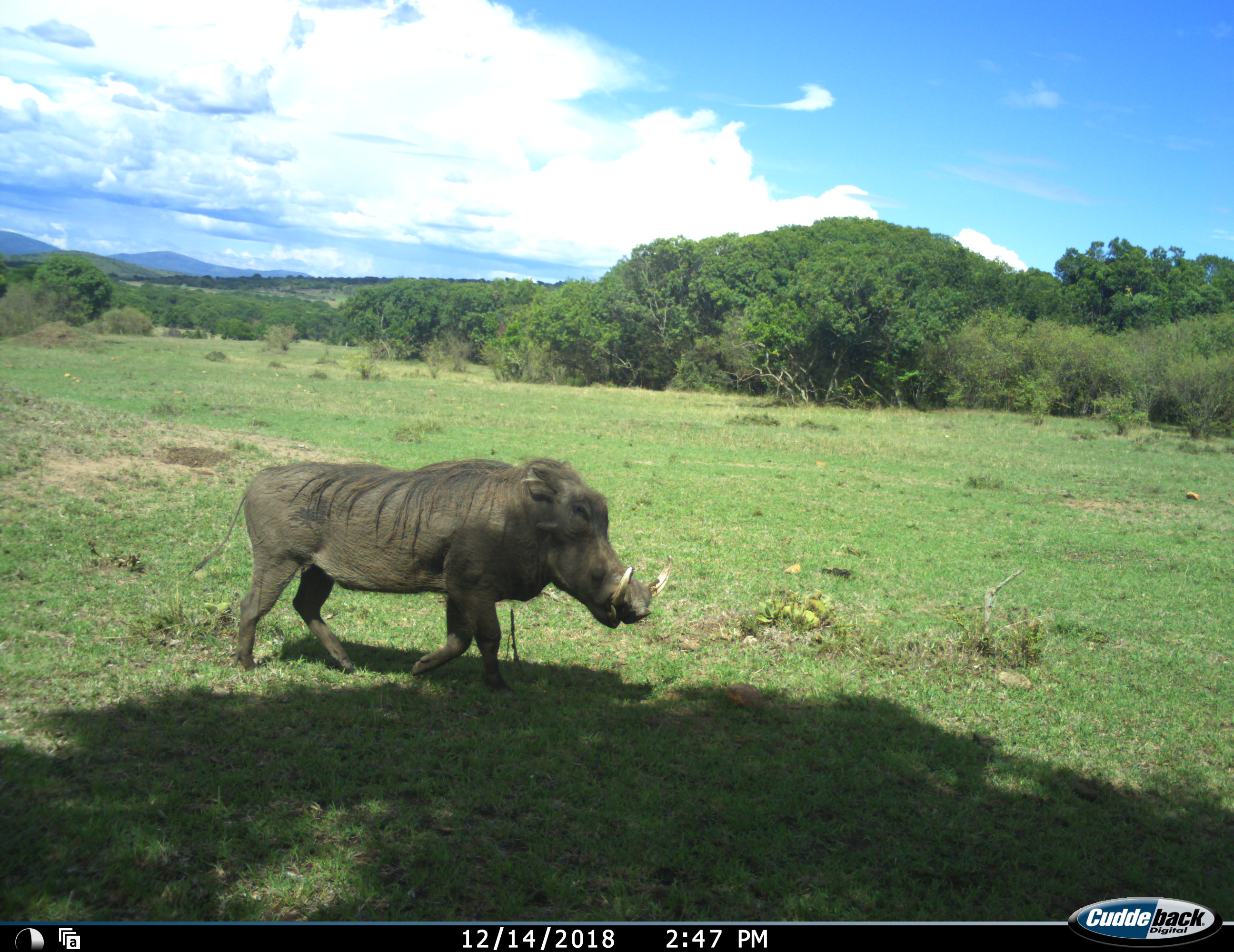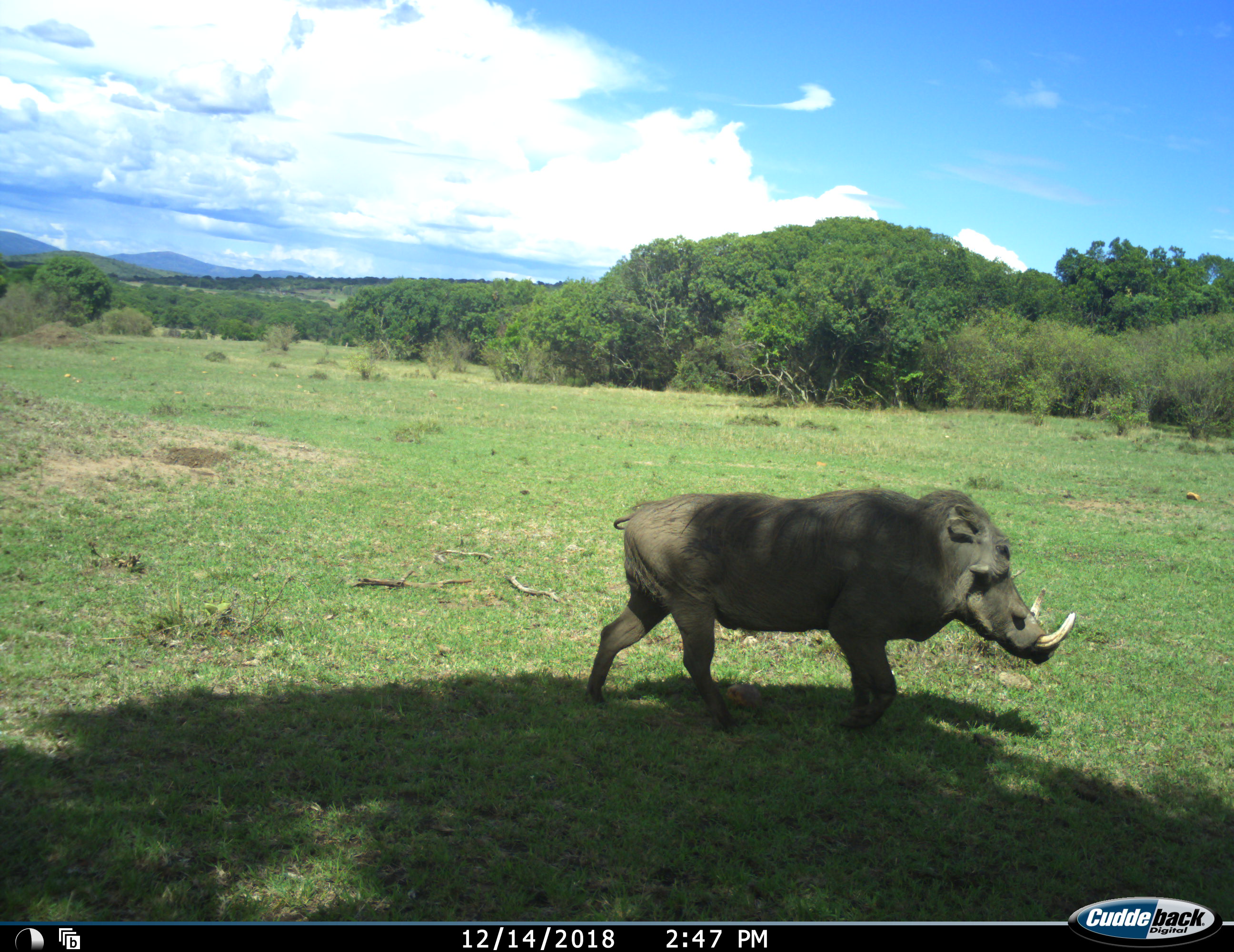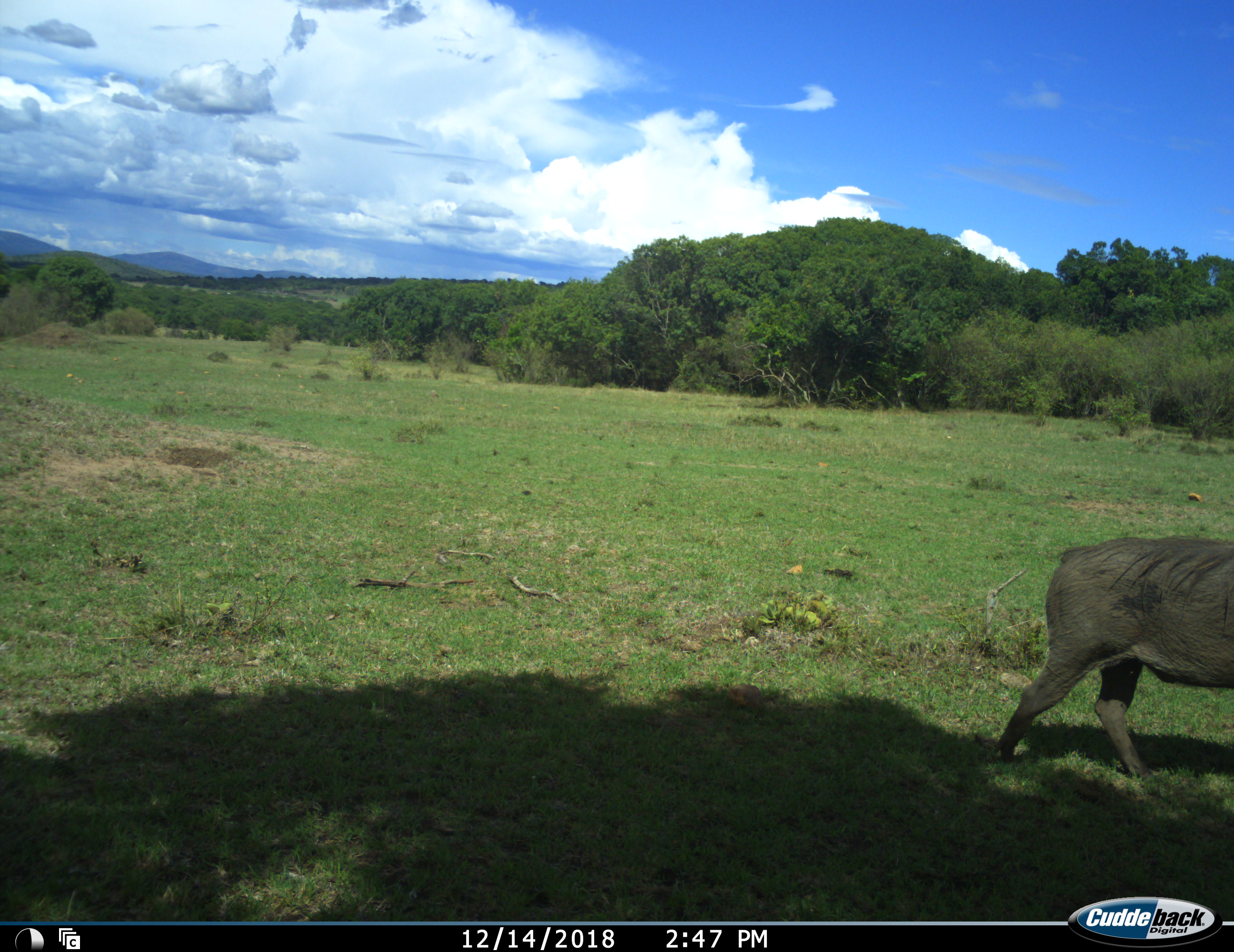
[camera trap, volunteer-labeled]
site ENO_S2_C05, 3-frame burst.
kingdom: Animalia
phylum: Chordata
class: Mammalia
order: Artiodactyla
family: Suidae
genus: Phacochoerus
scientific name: Phacochoerus africanus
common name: warthog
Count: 1.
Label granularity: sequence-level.